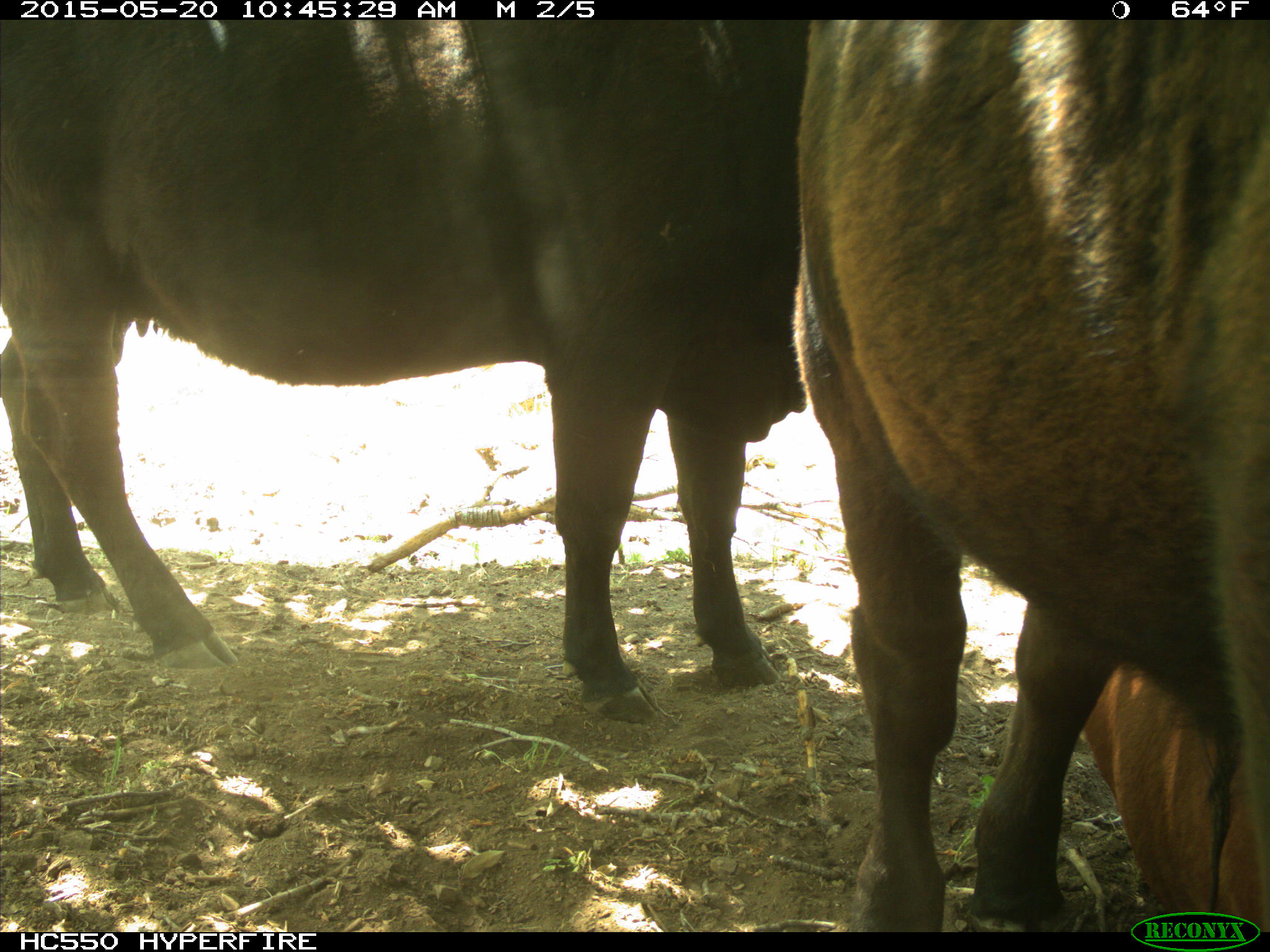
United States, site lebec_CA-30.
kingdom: Animalia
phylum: Chordata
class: Mammalia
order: Artiodactyla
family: Bovidae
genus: Bos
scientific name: Bos taurus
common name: domestic cow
Bos taurus (domestic cow).